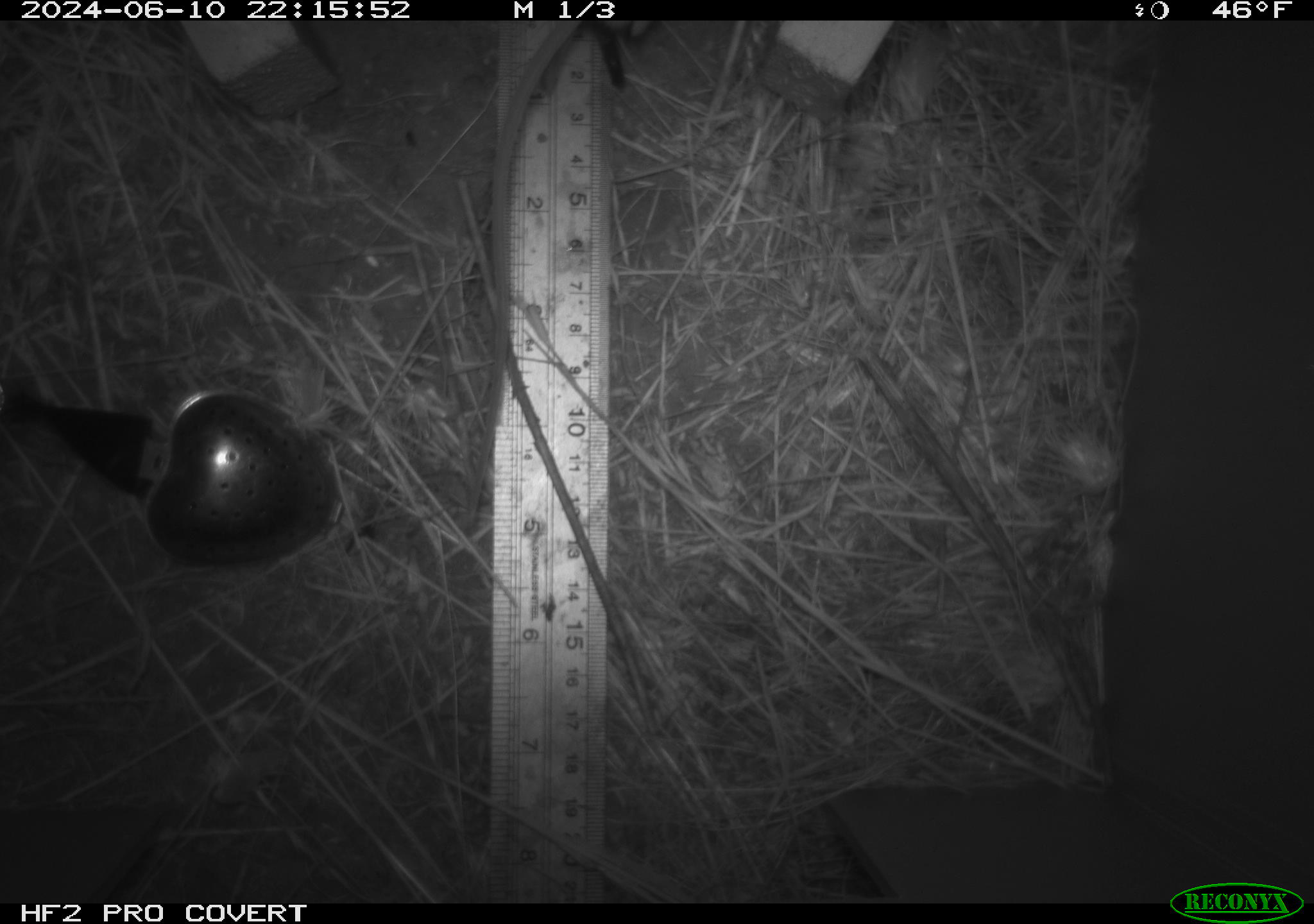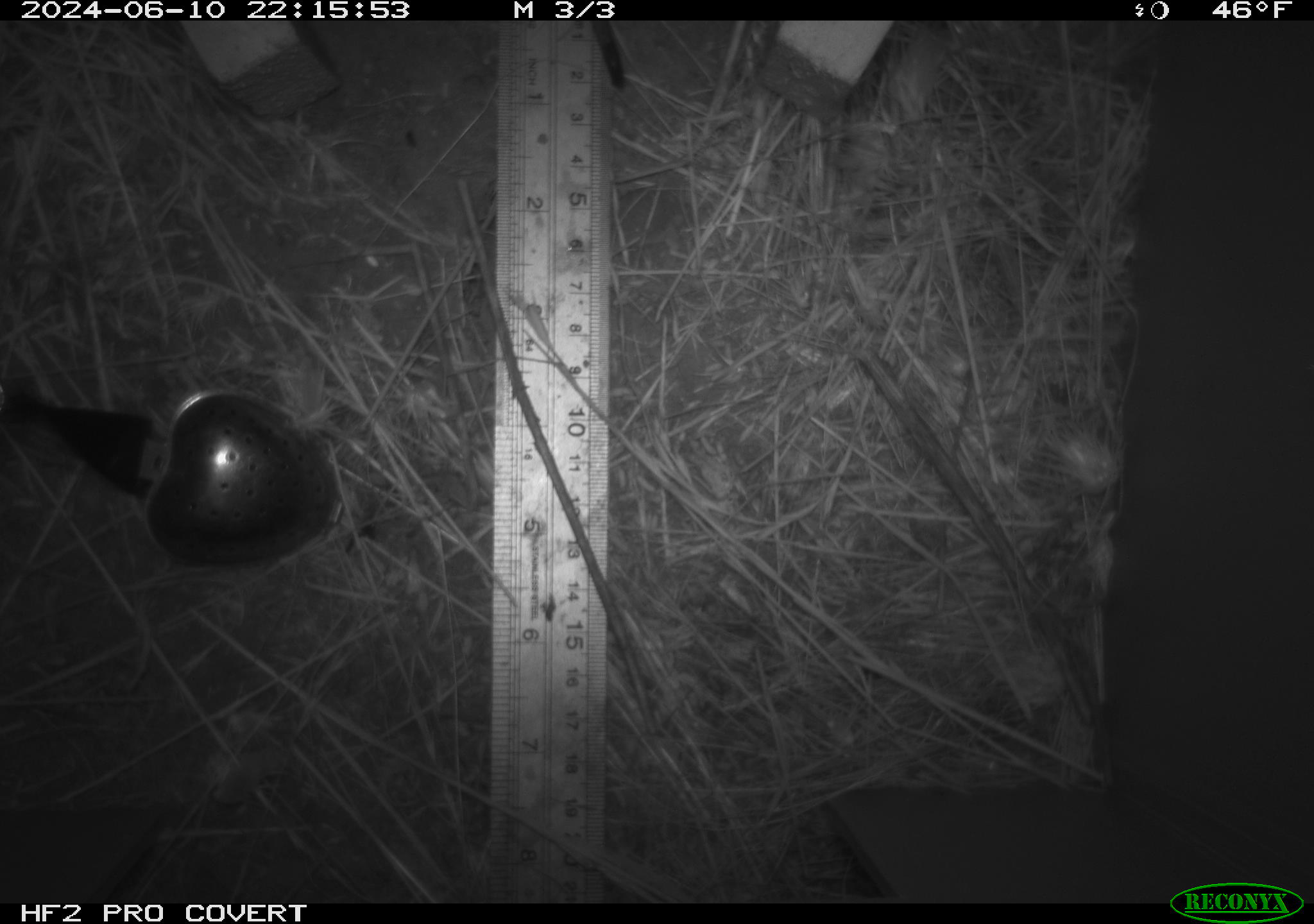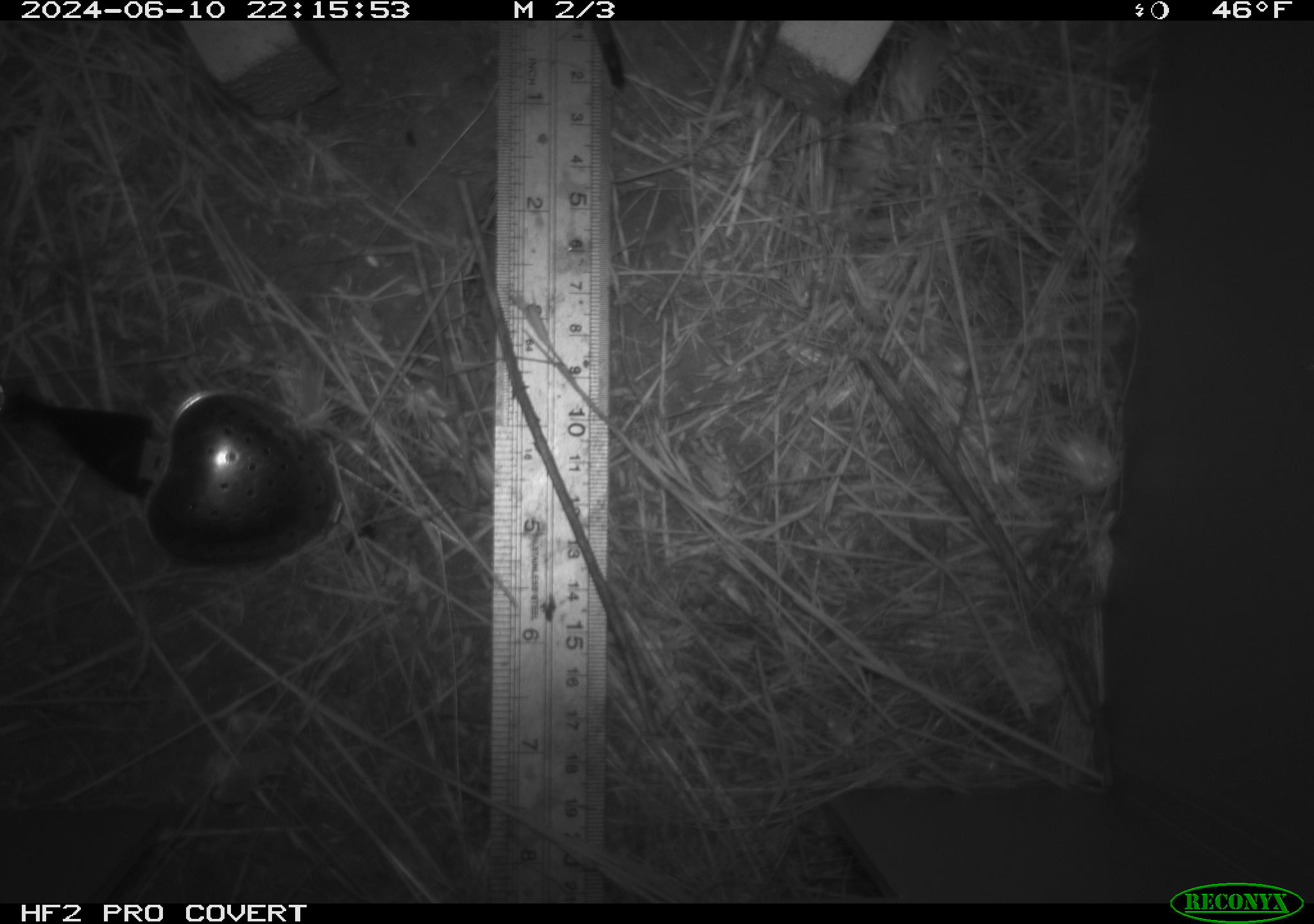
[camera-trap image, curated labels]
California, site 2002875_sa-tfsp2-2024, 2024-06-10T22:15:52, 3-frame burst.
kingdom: Animalia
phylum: Chordata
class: Mammalia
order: Rodentia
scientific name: Rodentia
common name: rodent